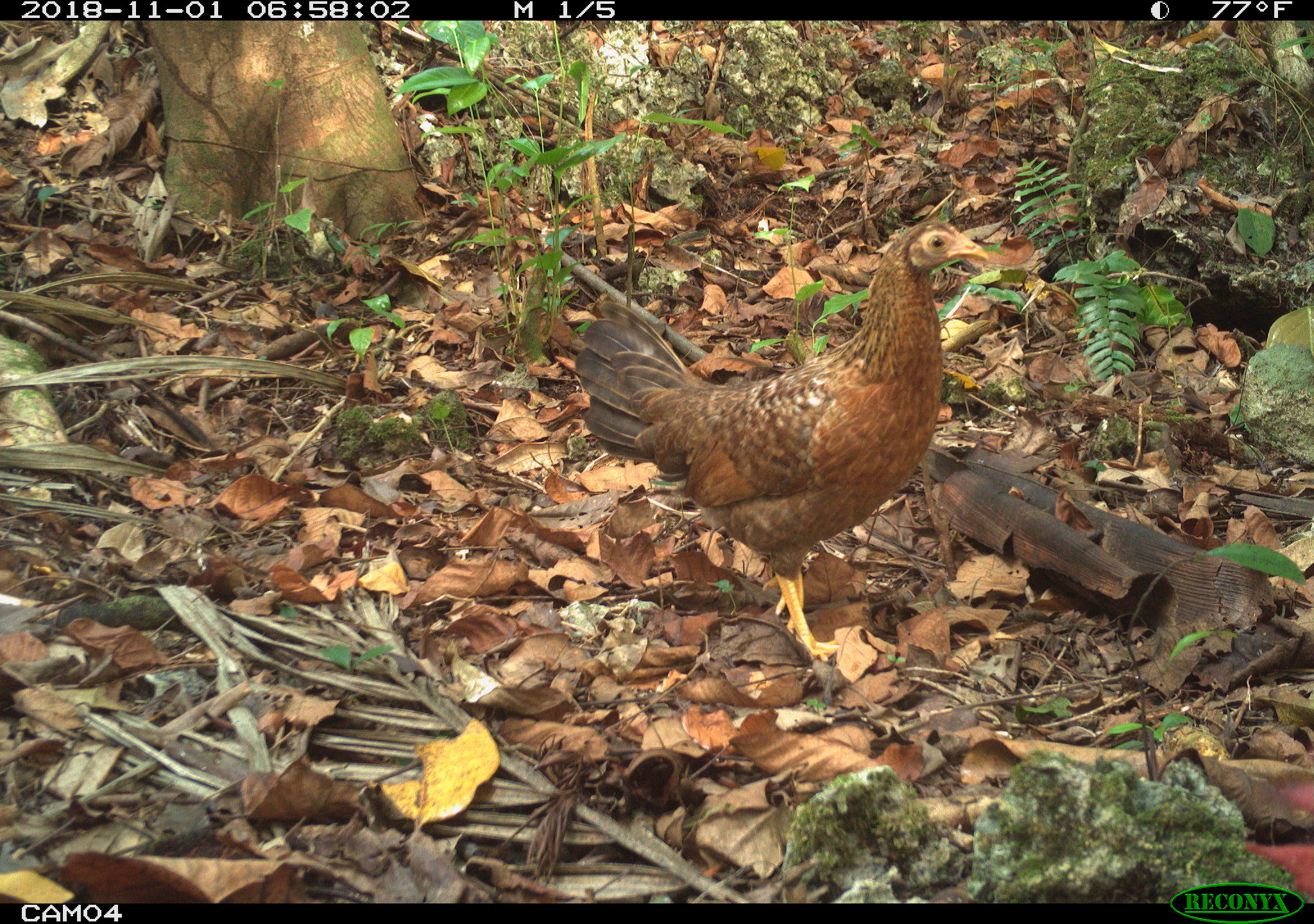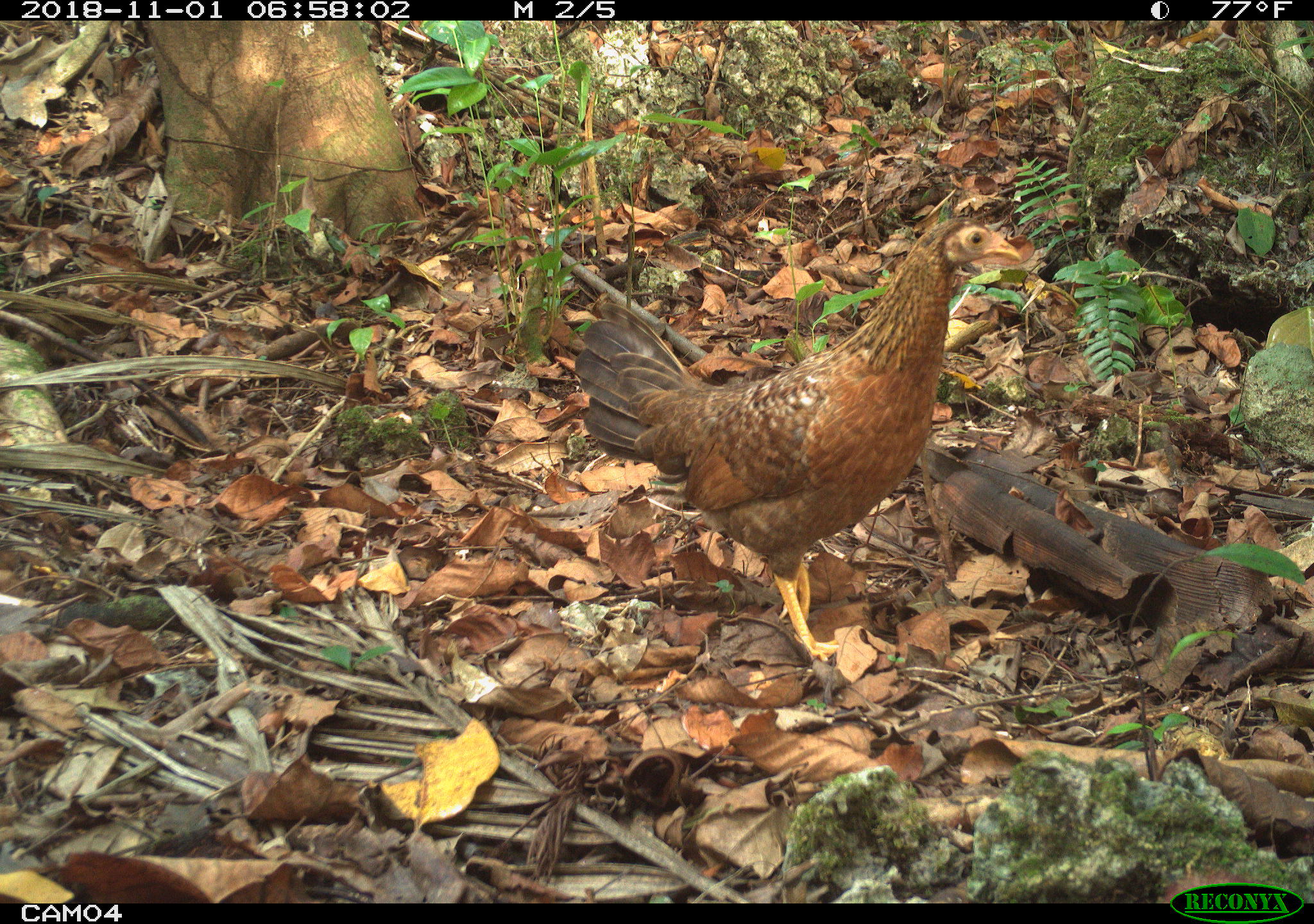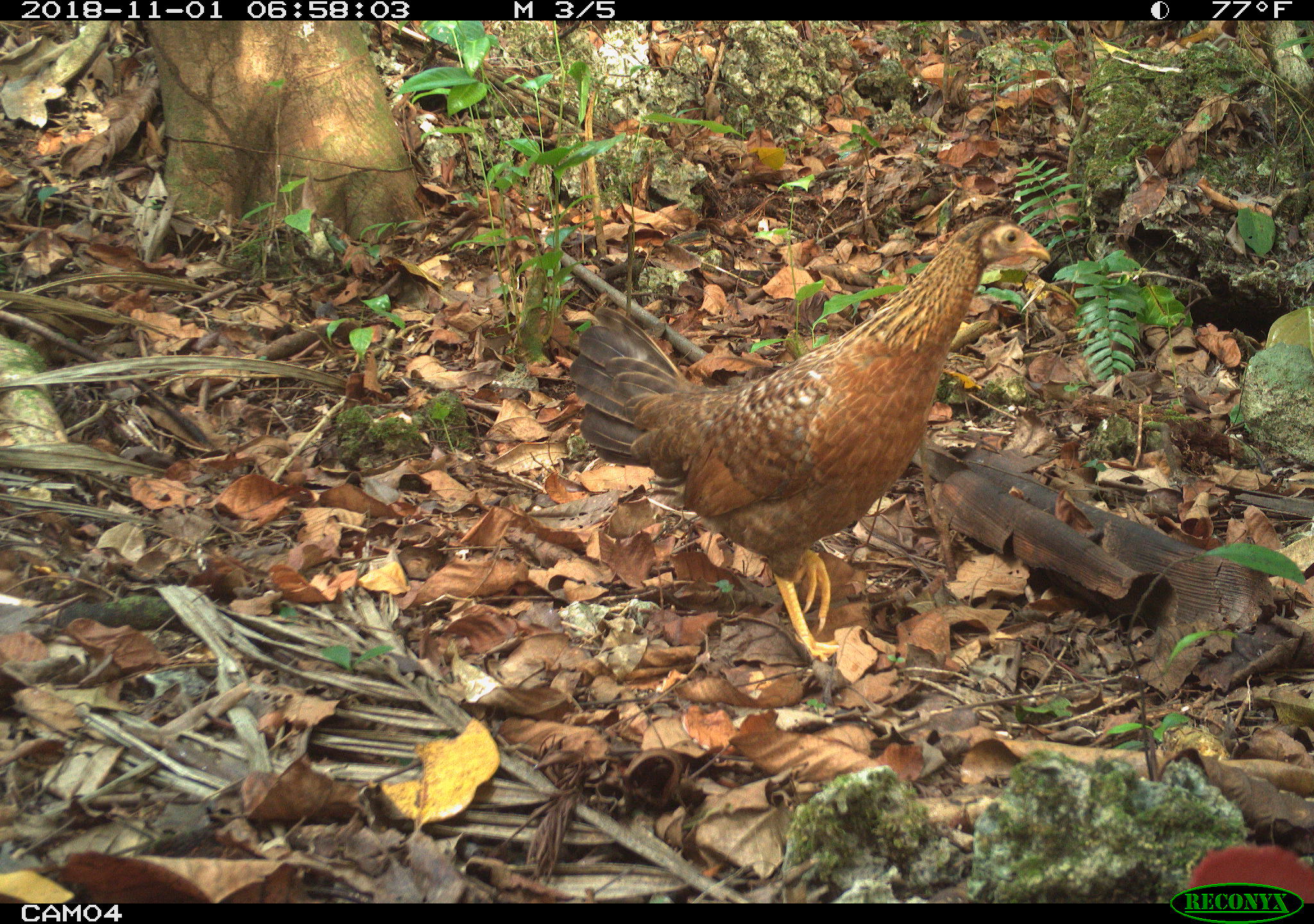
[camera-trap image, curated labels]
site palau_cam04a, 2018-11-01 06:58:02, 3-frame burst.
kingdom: Animalia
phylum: Chordata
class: Aves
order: Galliformes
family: Phasianidae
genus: Gallus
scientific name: Gallus gallus domesticus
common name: domestic chicken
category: chicken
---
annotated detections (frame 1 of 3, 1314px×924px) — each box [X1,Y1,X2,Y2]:
chicken: [571,207,985,674]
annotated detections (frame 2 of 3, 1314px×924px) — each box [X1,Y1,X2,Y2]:
chicken: [567,214,1038,673]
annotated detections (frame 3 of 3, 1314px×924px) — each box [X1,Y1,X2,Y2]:
chicken: [556,211,1066,674]